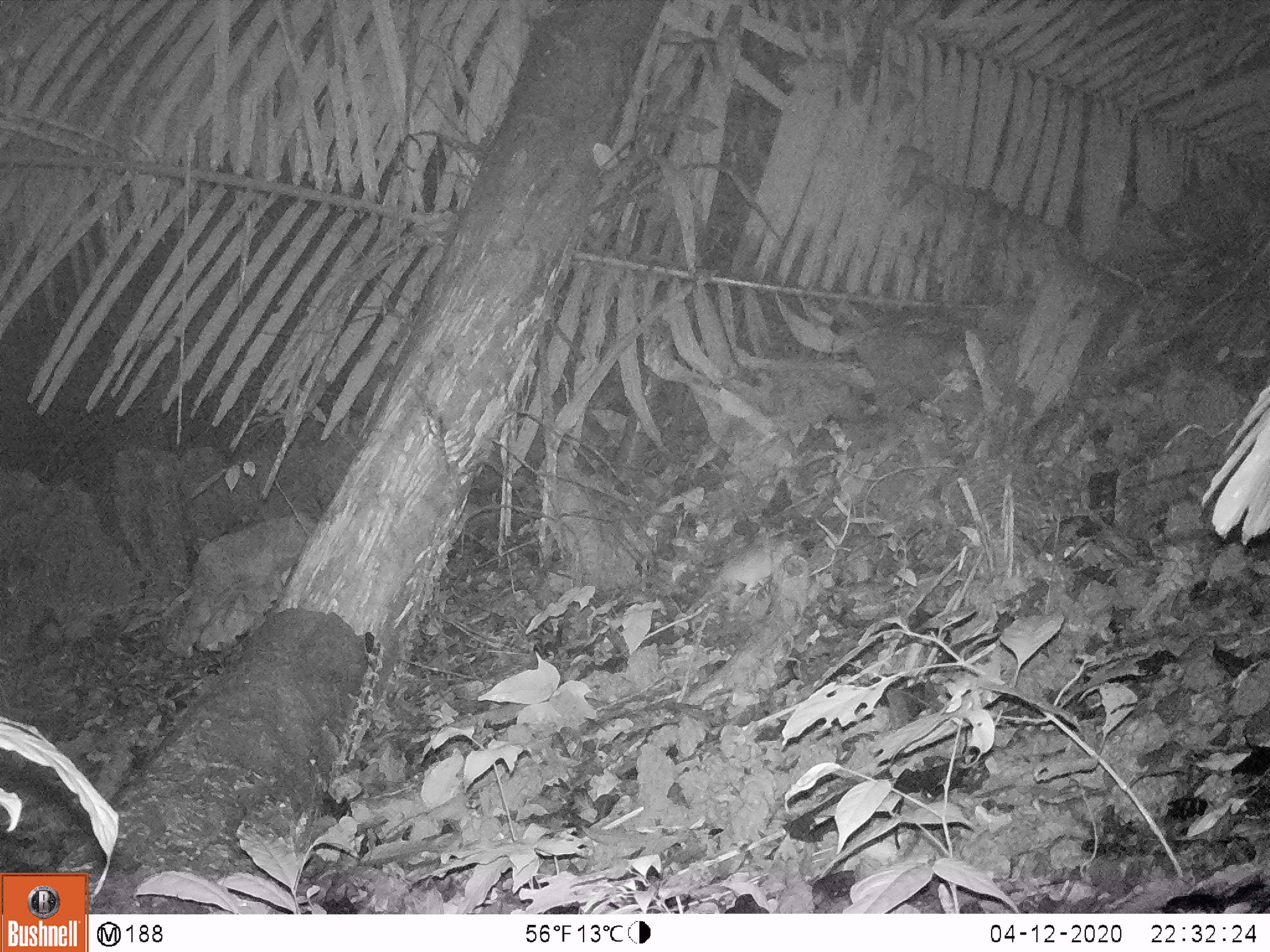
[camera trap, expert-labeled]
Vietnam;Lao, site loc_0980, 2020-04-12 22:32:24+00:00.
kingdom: Animalia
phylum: Chordata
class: Mammalia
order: Rodentia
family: Muridae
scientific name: Muridae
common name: old-world mice and rats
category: unidentified murid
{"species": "unidentified murid (old-world mice and rats) (Muridae)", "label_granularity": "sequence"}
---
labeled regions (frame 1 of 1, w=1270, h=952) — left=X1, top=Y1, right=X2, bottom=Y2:
unidentified murid: left=686, top=537, right=798, bottom=612